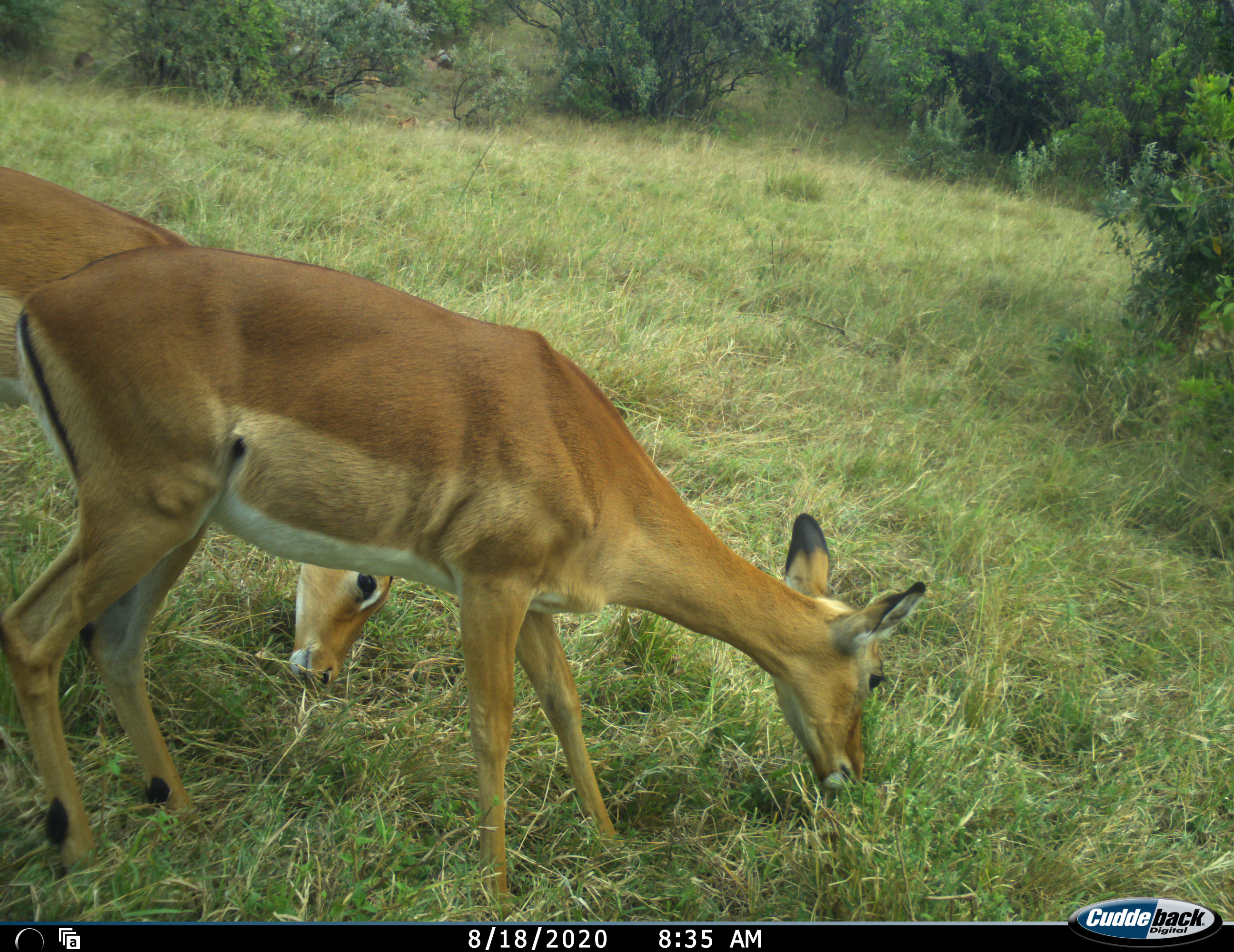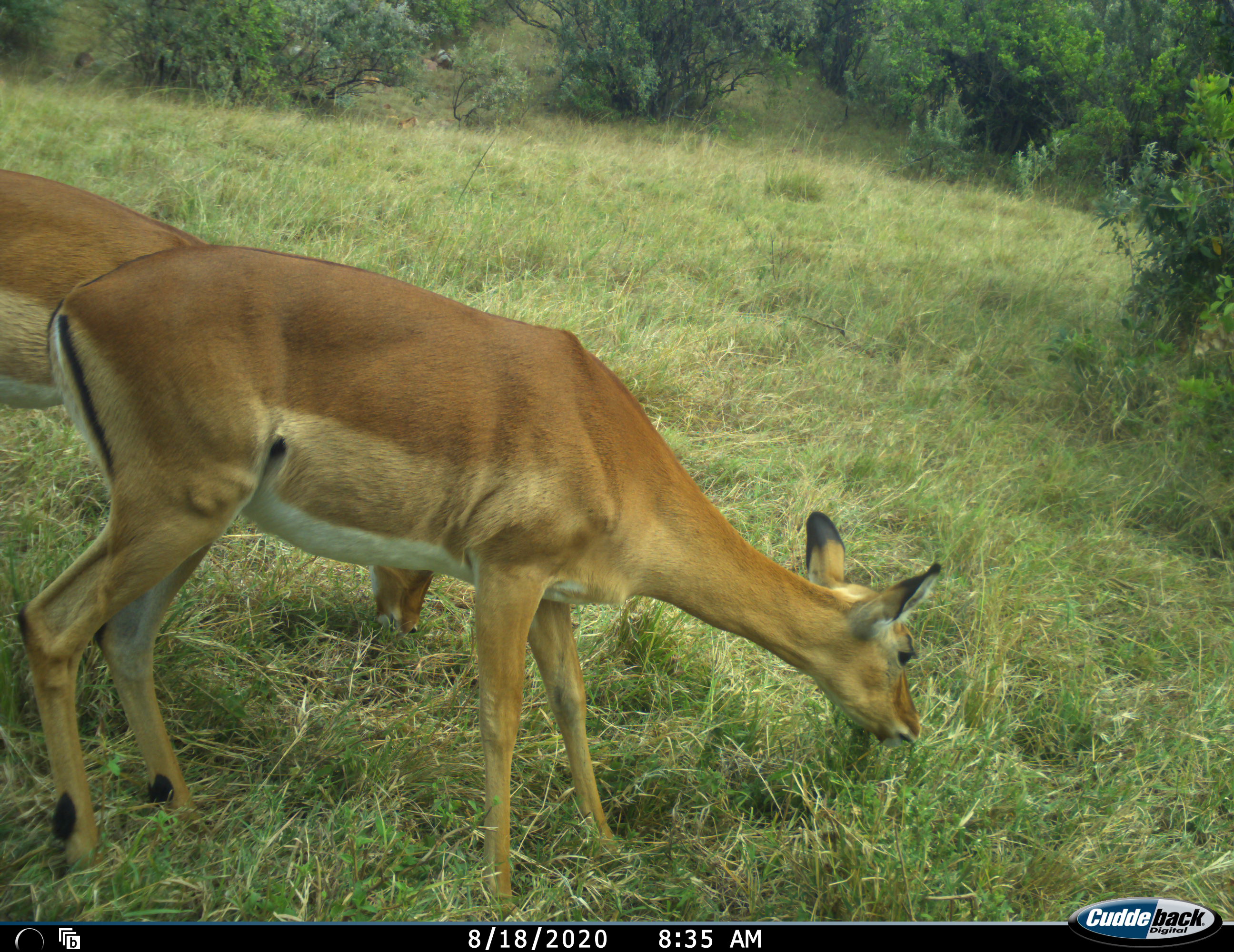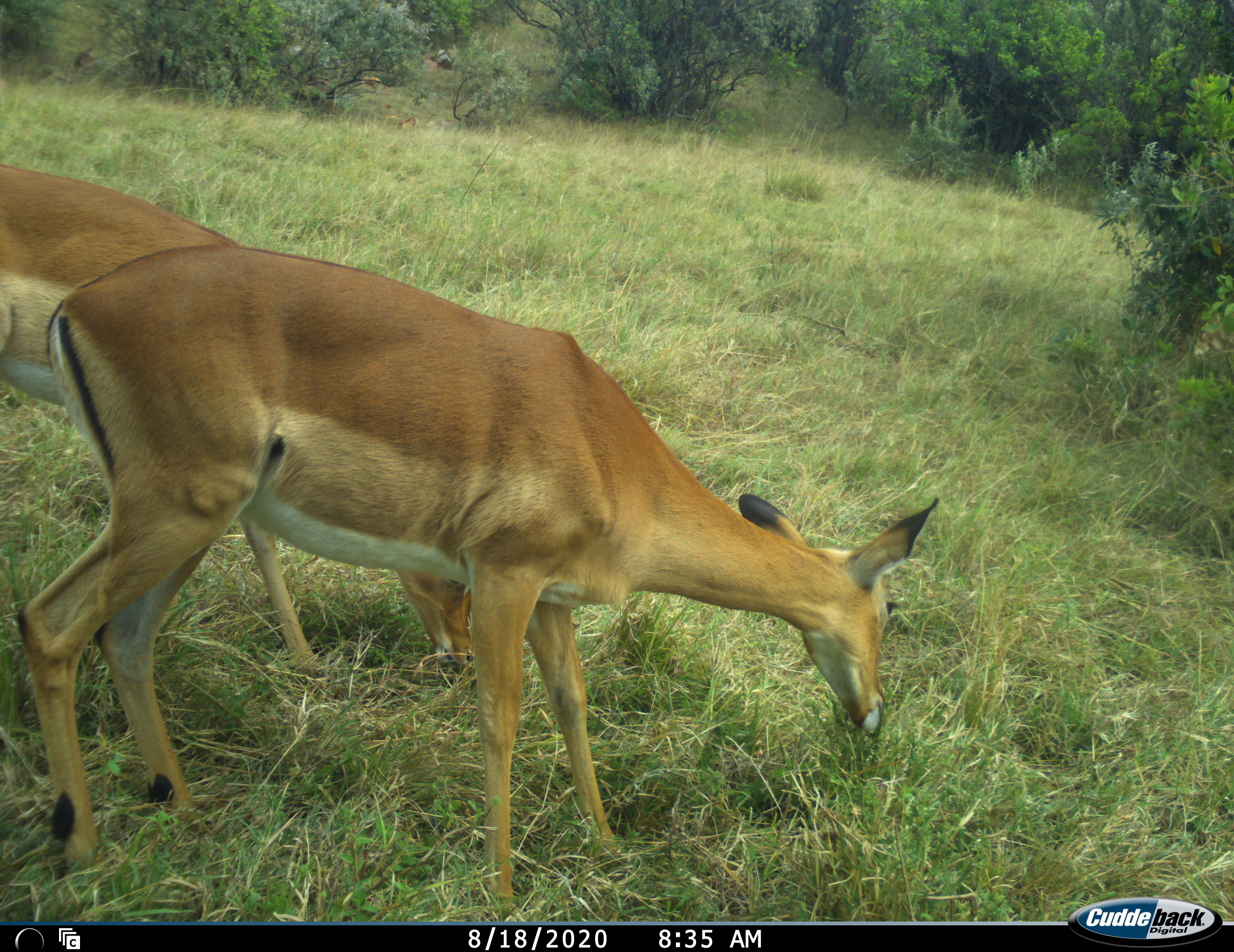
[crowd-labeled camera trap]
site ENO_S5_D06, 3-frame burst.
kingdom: Animalia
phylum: Chordata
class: Mammalia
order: Artiodactyla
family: Bovidae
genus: Aepyceros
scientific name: Aepyceros melampus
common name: impala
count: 2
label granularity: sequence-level